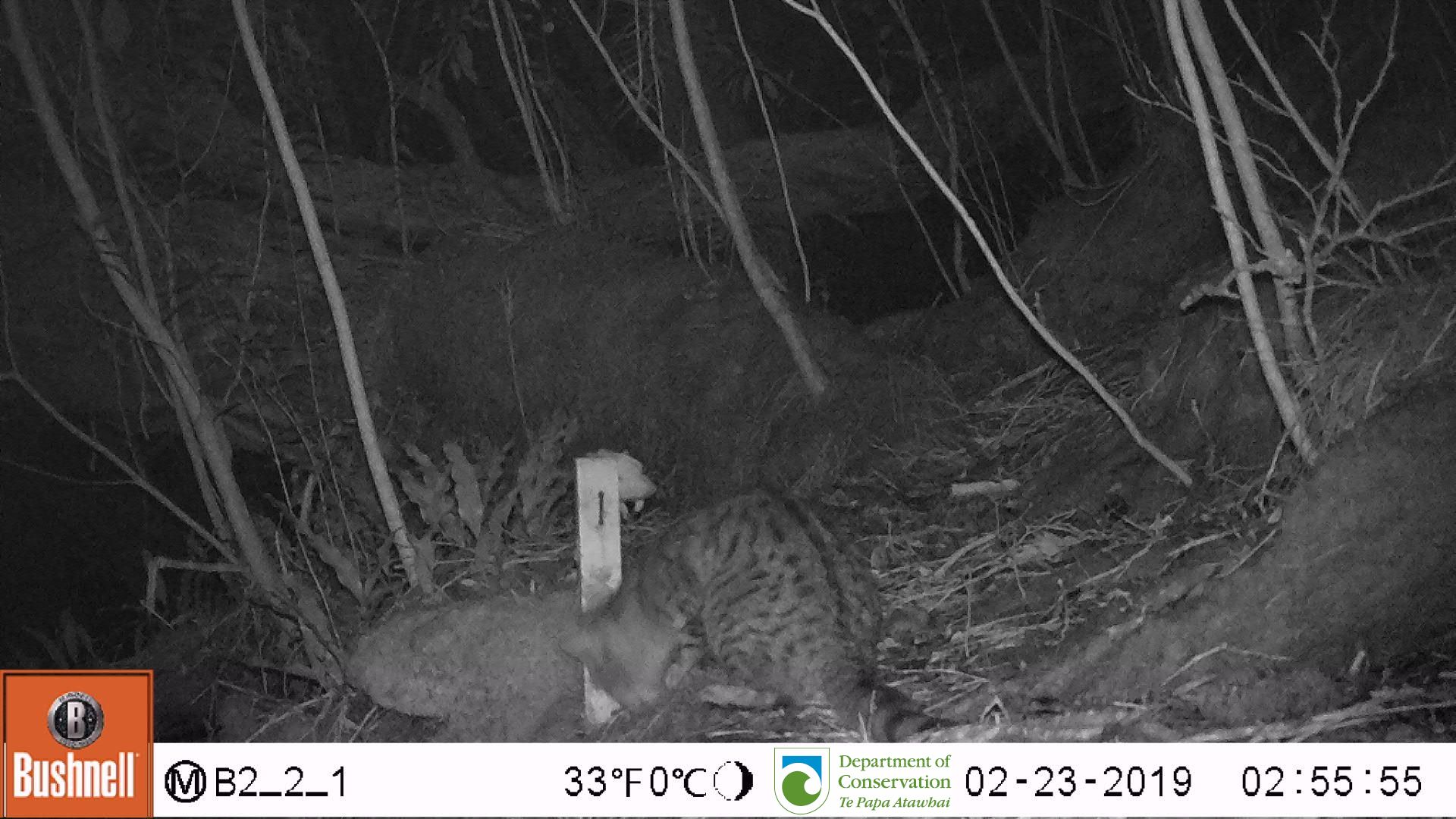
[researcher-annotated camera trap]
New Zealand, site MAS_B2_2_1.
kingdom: Animalia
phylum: Chordata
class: Mammalia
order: Carnivora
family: Felidae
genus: Felis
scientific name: Felis catus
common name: domestic cat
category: cat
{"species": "cat (domestic cat) (Felis catus)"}